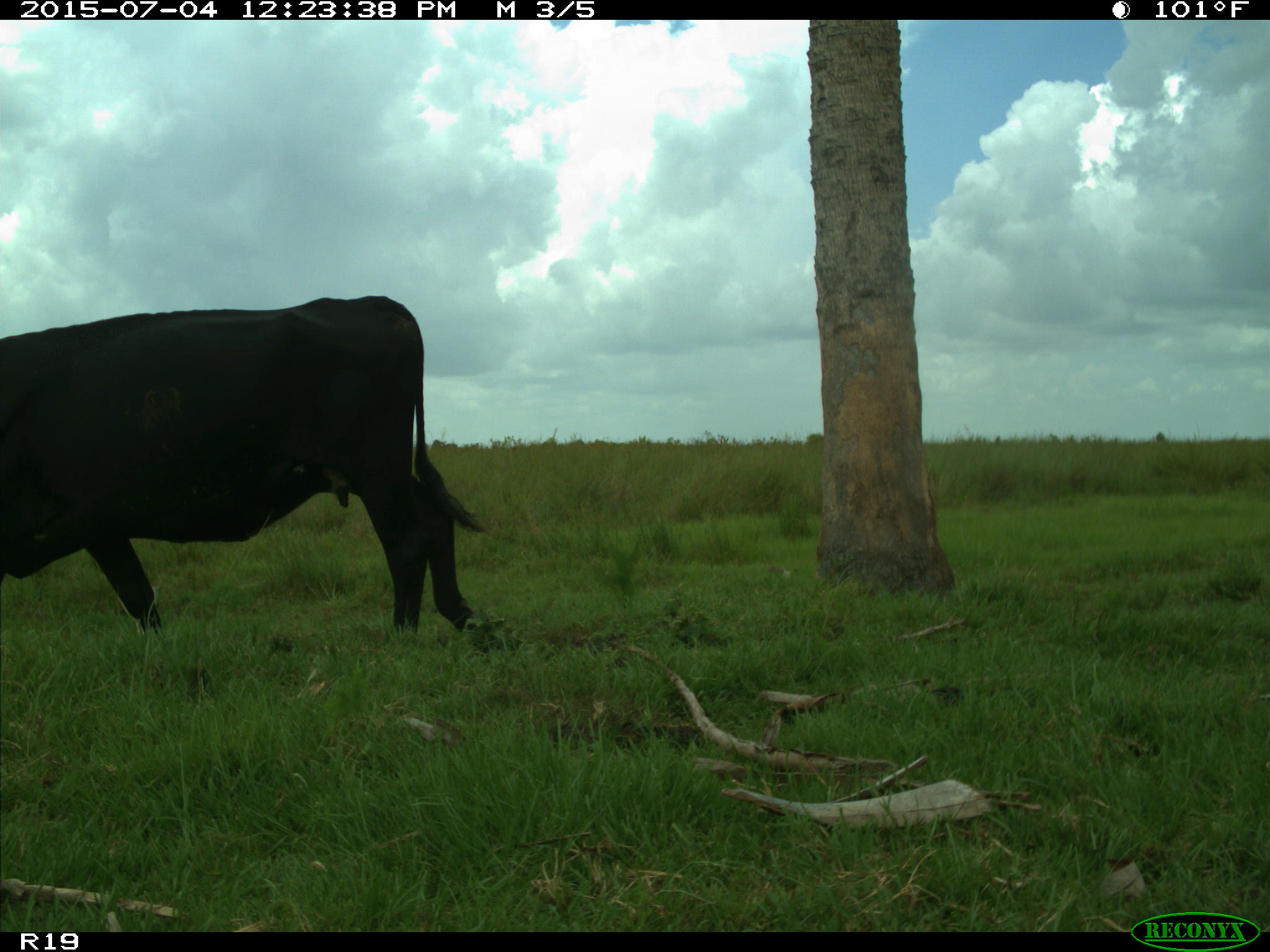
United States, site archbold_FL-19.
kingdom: Animalia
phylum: Chordata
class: Mammalia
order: Artiodactyla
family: Bovidae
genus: Bos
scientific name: Bos taurus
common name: domestic cow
Bos taurus (domestic cow).